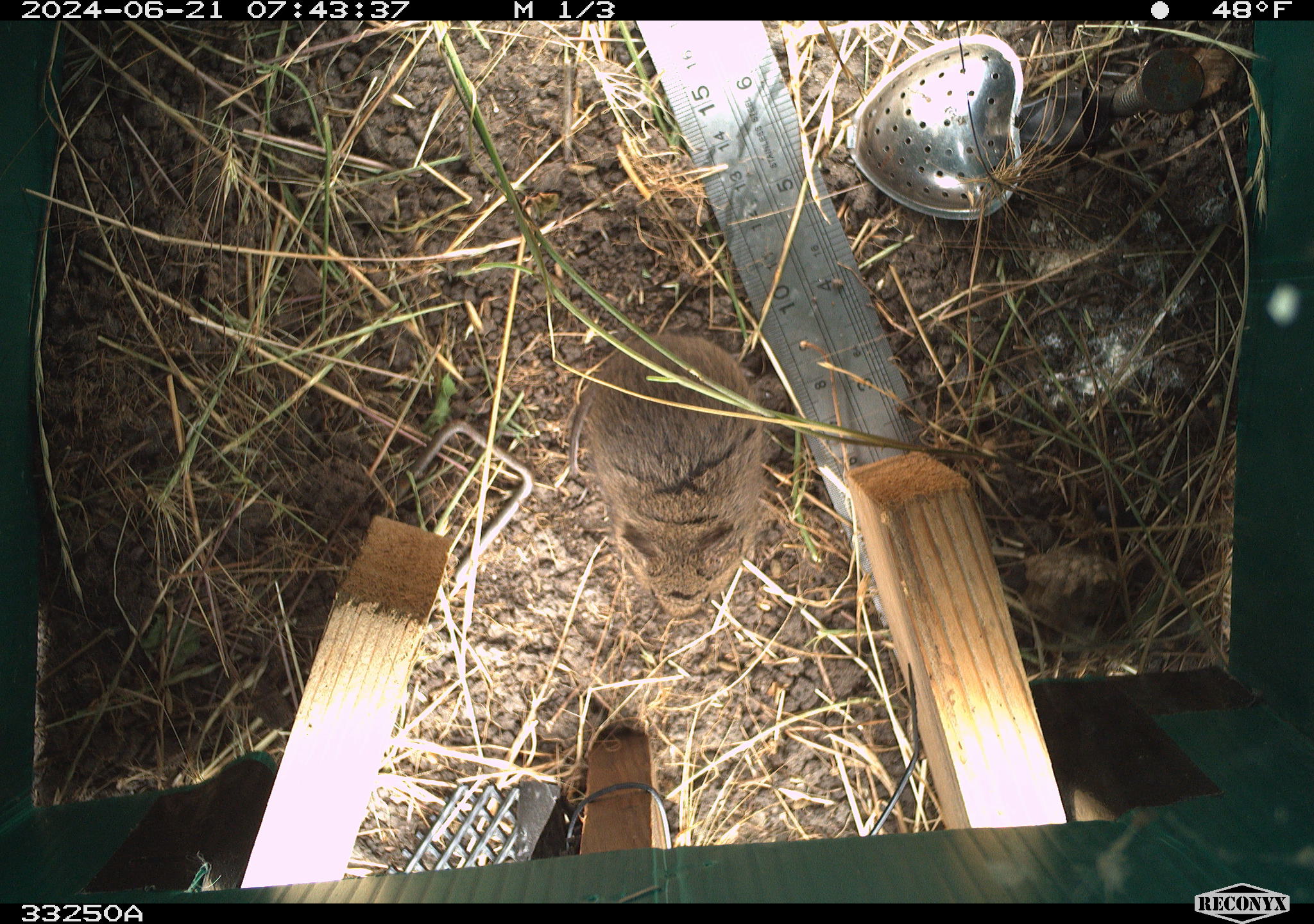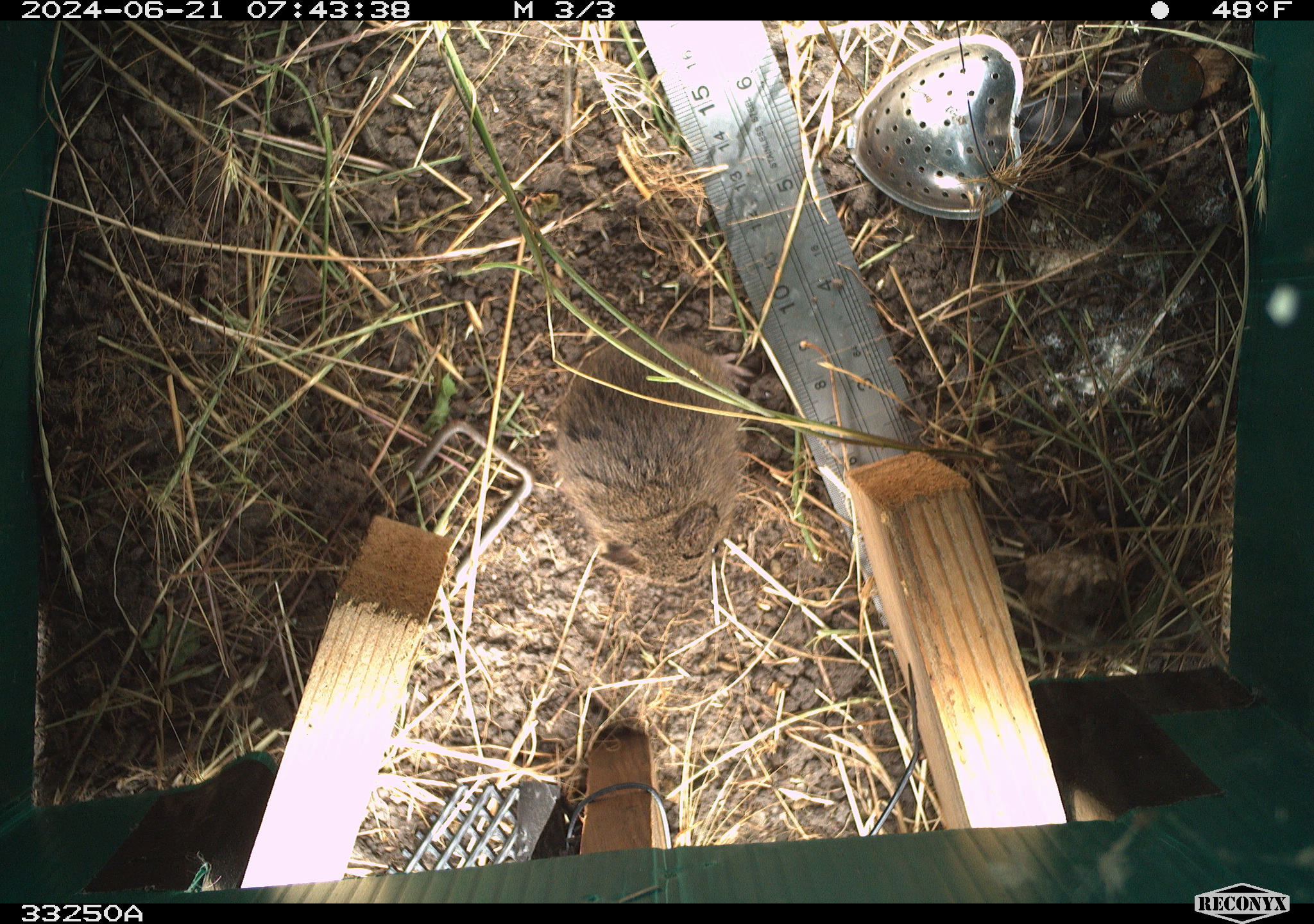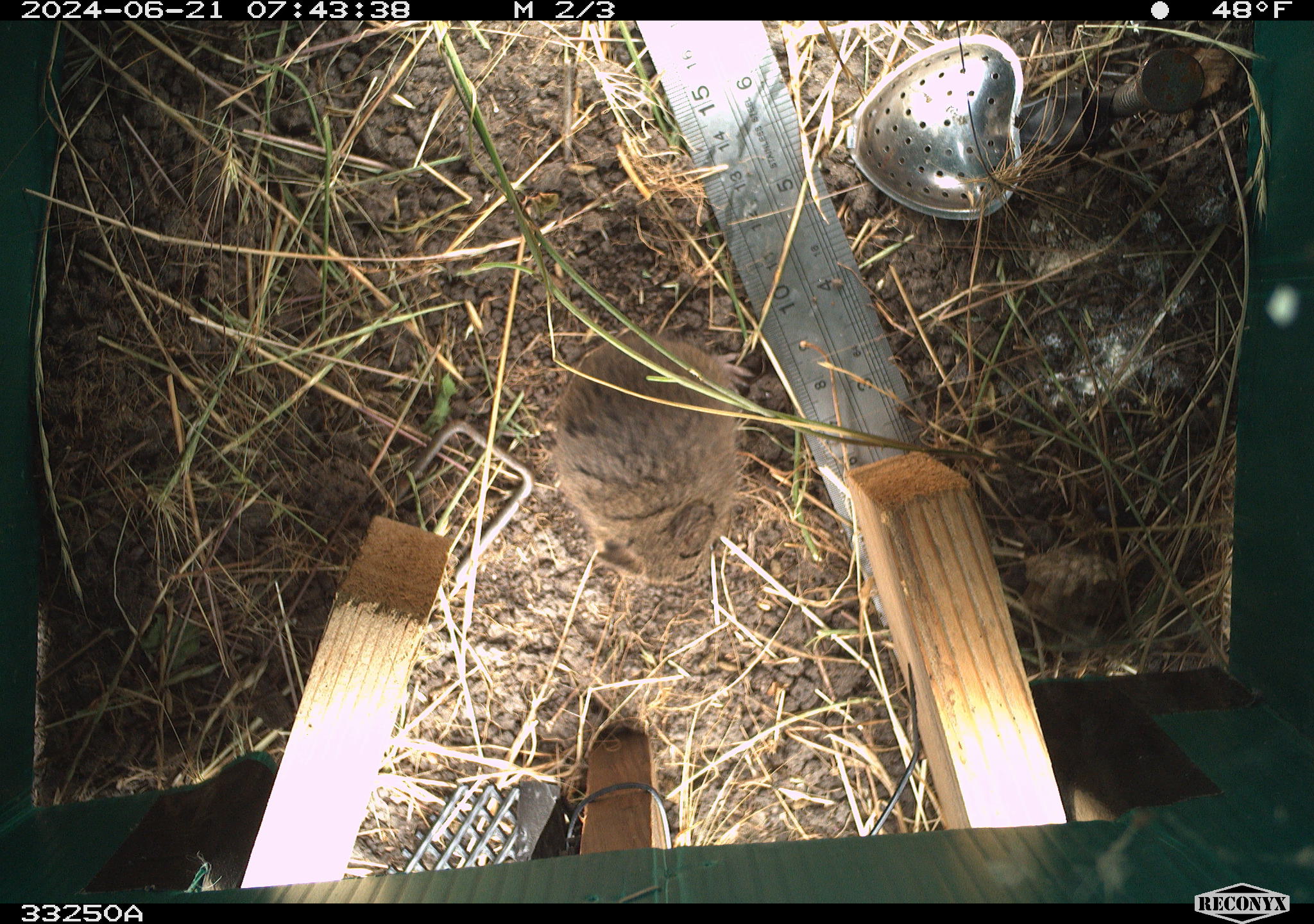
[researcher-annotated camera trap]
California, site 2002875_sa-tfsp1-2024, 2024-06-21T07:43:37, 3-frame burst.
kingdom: Animalia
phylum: Chordata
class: Mammalia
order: Rodentia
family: Cricetidae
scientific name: Arvicolinae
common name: voles, lemmings, and muskrats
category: arvicolinae subfamily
Arvicolinae subfamily (voles, lemmings, and muskrats) (Arvicolinae).